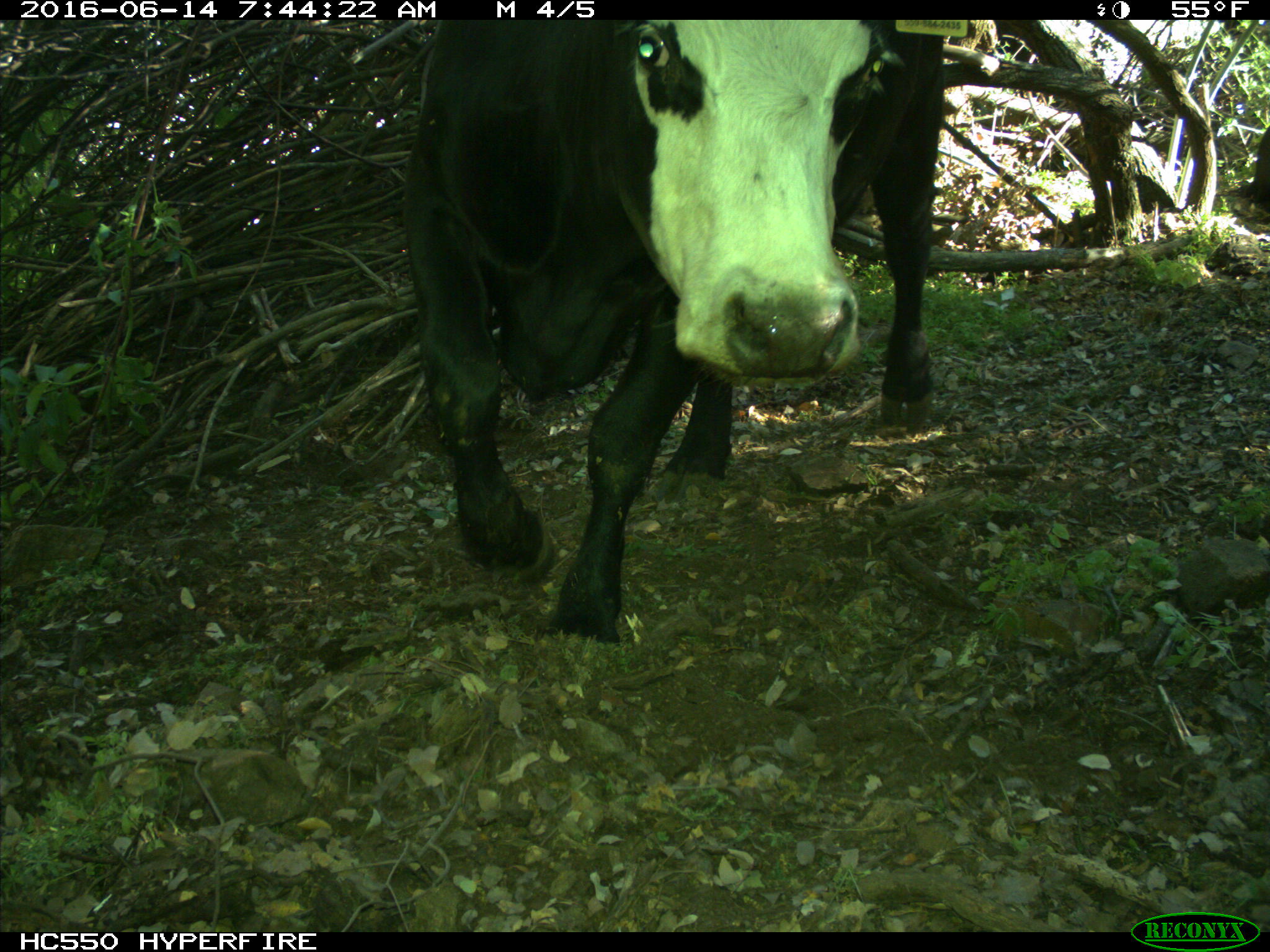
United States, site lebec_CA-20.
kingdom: Animalia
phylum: Chordata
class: Mammalia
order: Artiodactyla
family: Bovidae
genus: Bos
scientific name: Bos taurus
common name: domestic cow